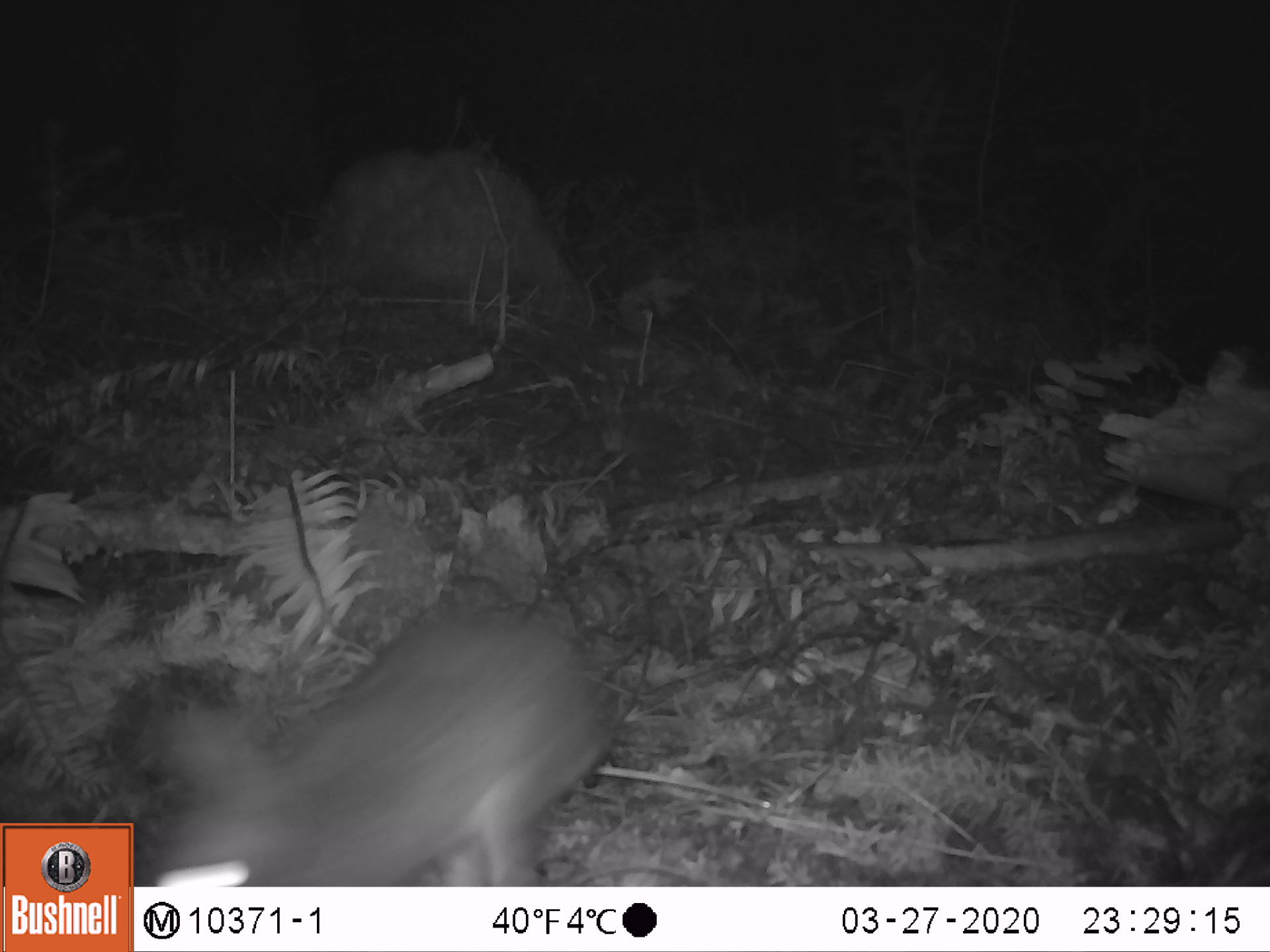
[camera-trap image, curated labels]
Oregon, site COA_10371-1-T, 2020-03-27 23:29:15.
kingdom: Animalia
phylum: Chordata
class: Mammalia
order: Lagomorpha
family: Leporidae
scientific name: Leporidae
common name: hares and rabbits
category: leporidae family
Leporidae family (hares and rabbits) (Leporidae).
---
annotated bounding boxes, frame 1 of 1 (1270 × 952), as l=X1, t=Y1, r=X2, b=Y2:
leporidae family: l=147, t=590, r=622, b=883